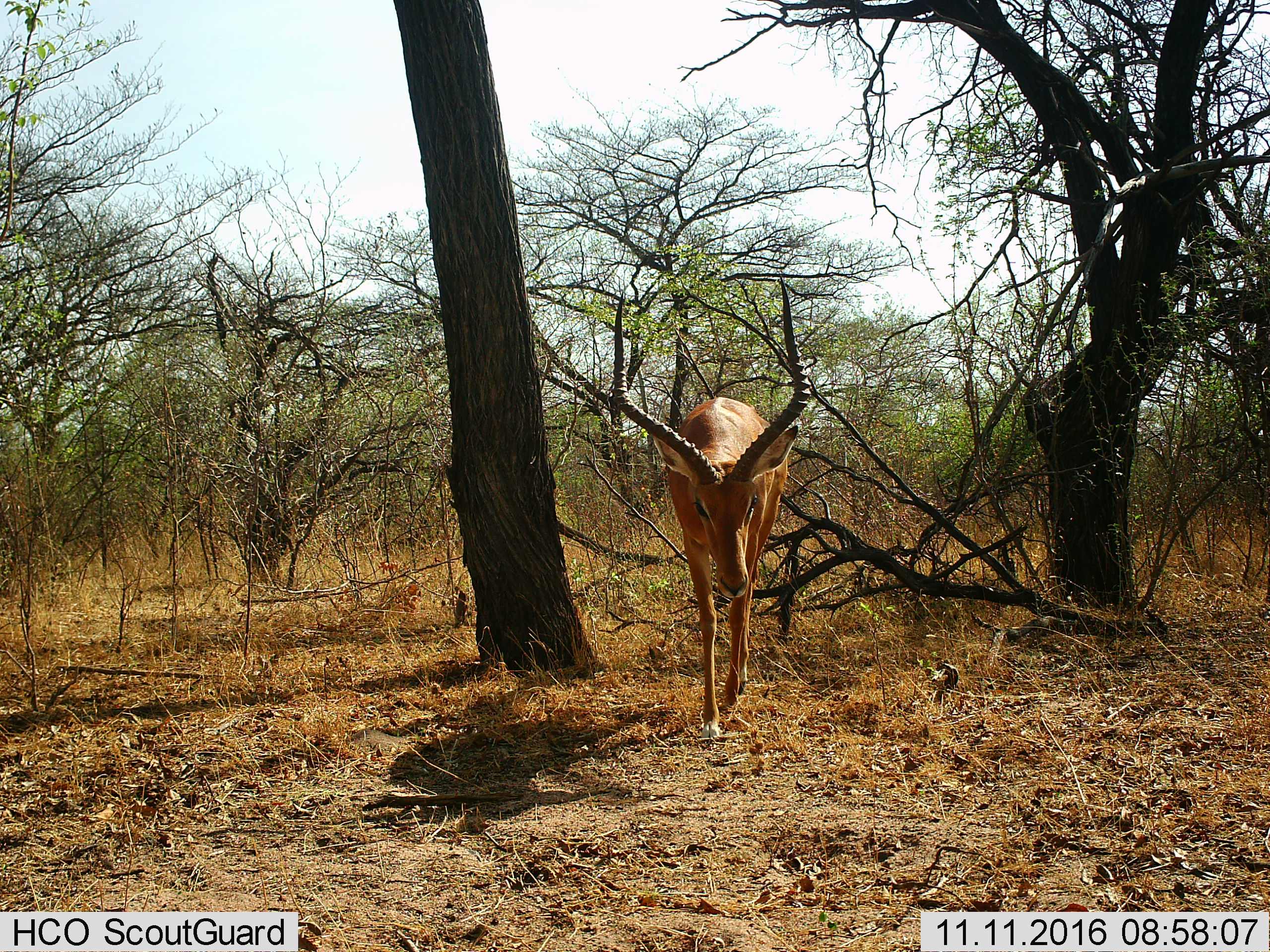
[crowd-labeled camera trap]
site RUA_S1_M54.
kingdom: Animalia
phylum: Chordata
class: Mammalia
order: Artiodactyla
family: Bovidae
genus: Aepyceros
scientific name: Aepyceros melampus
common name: impala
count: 1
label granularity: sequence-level